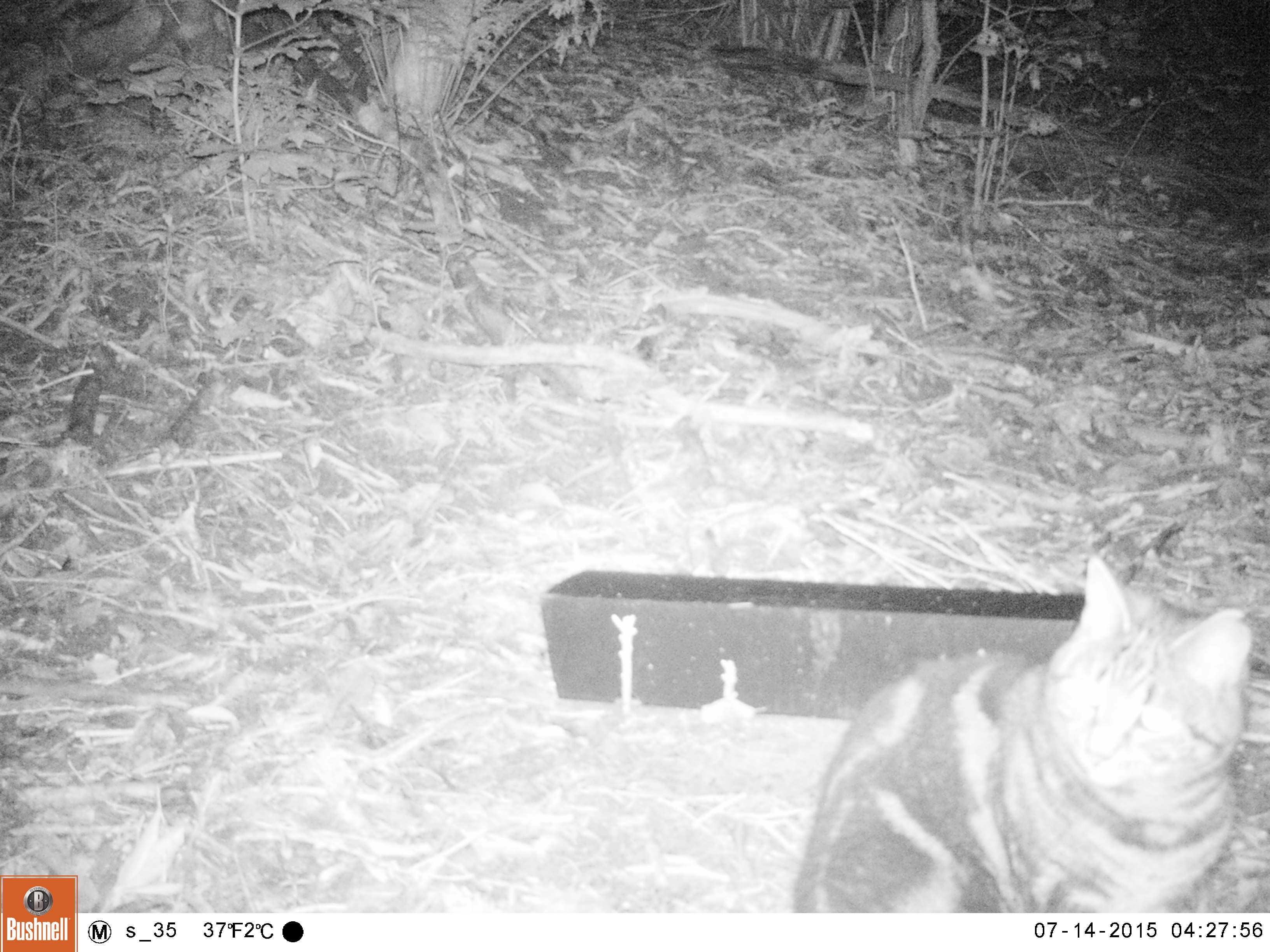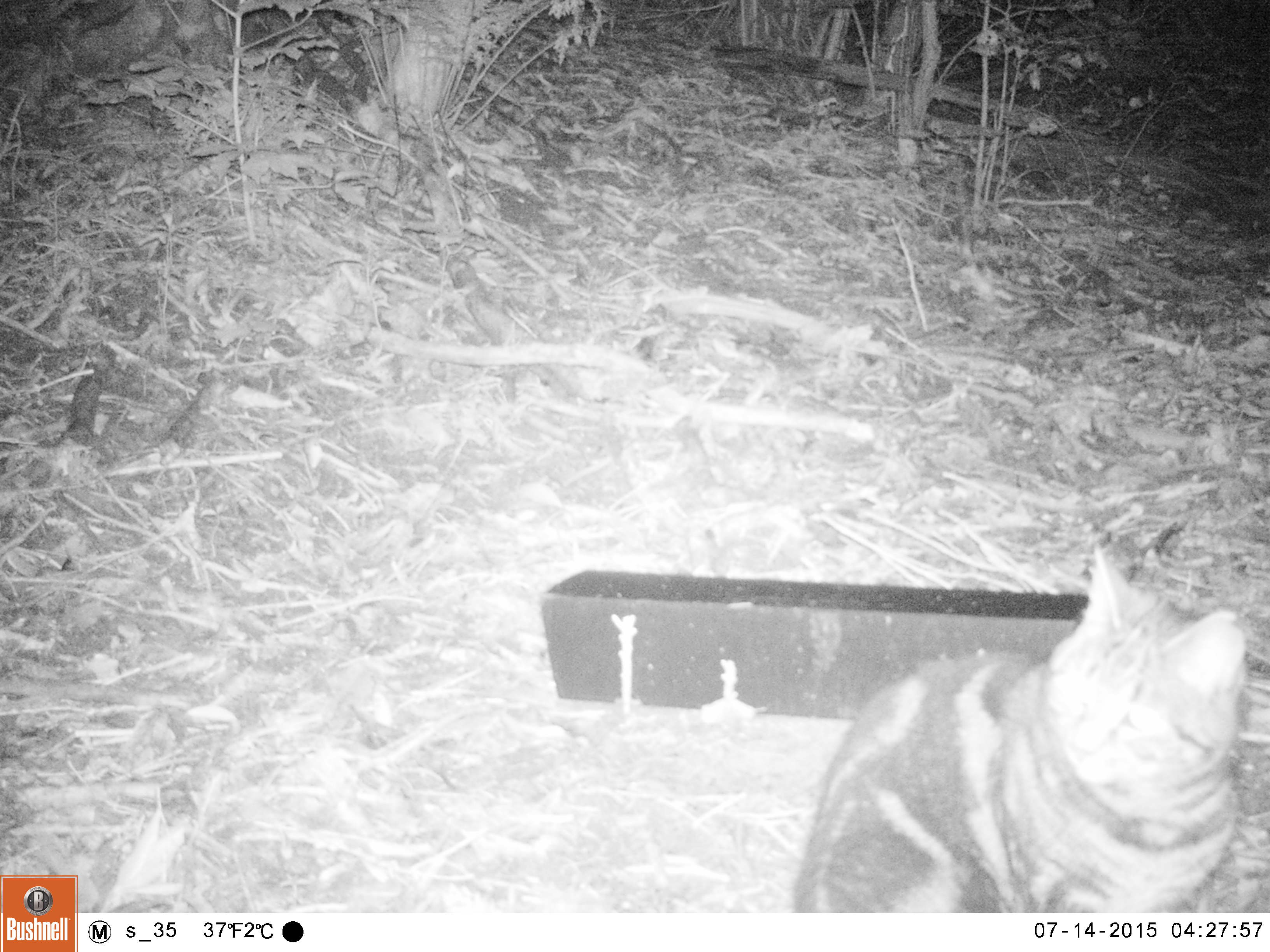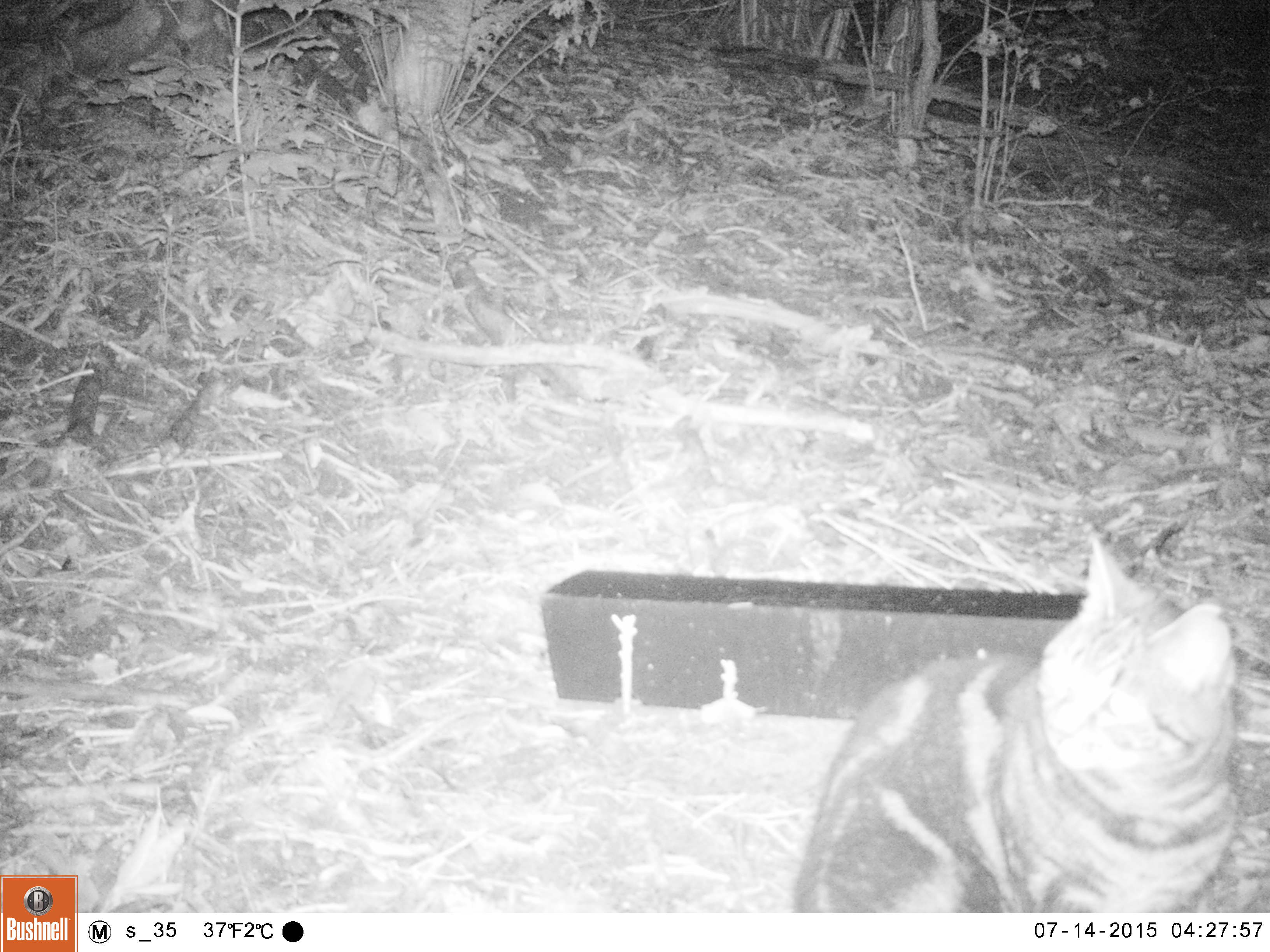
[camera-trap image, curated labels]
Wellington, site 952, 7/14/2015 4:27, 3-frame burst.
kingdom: Animalia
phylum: Chordata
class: Mammalia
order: Carnivora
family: Felidae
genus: Felis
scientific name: Felis catus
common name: cat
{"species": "cat (Felis catus)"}